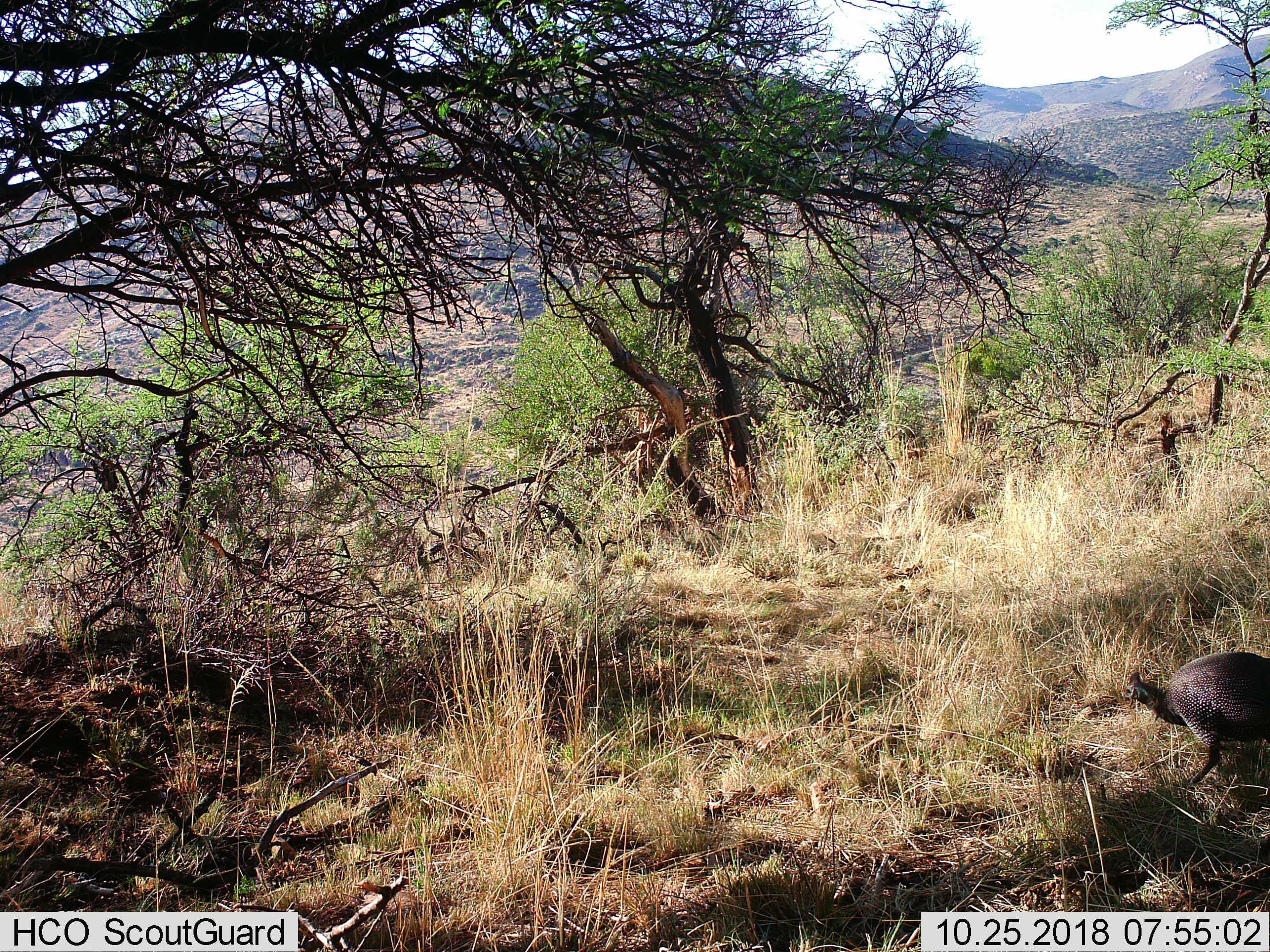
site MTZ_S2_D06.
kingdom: Animalia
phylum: Chordata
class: Aves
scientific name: Aves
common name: bird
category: birdother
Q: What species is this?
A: Birdother (bird) (Aves).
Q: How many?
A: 1.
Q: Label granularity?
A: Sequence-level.